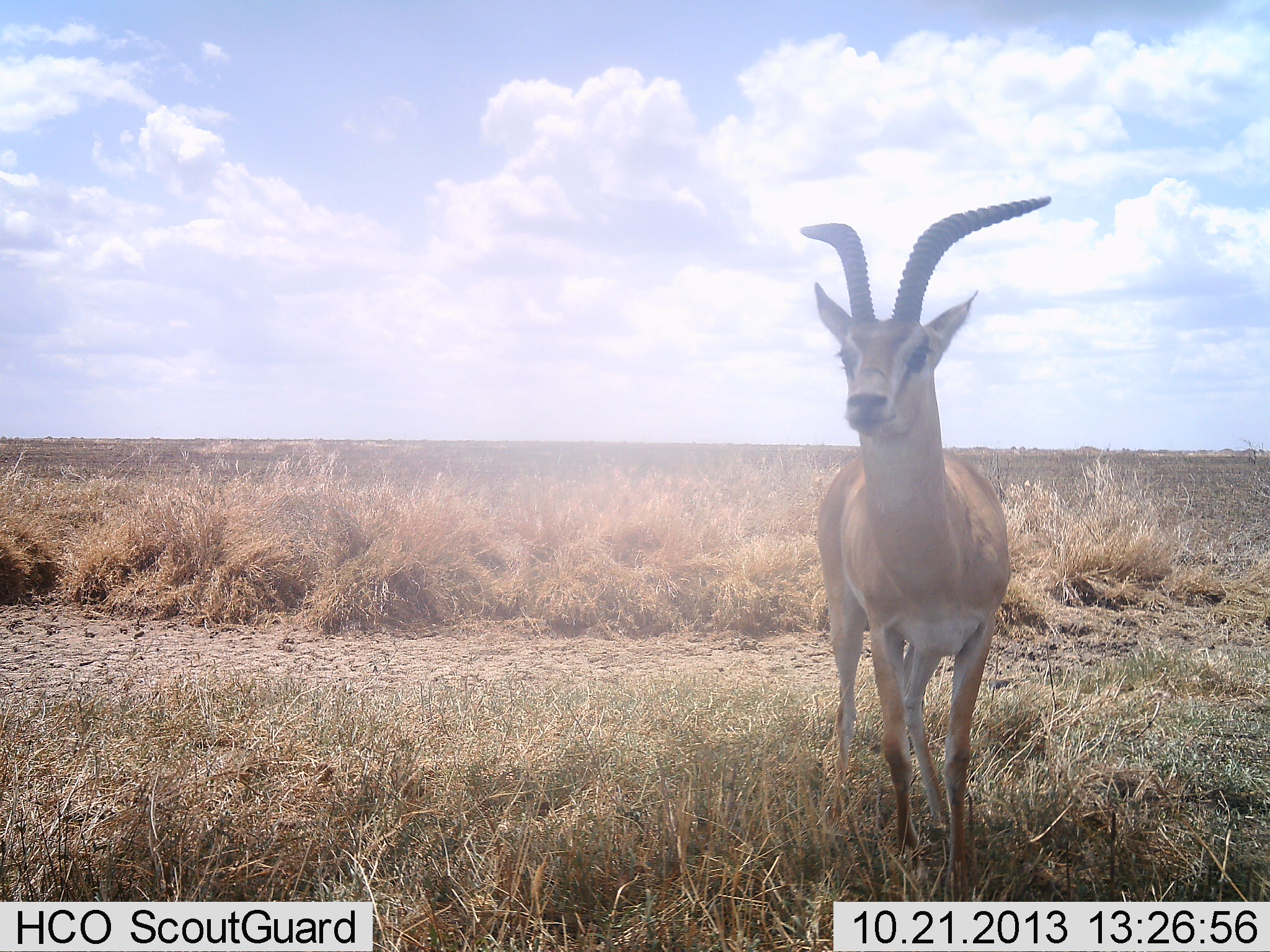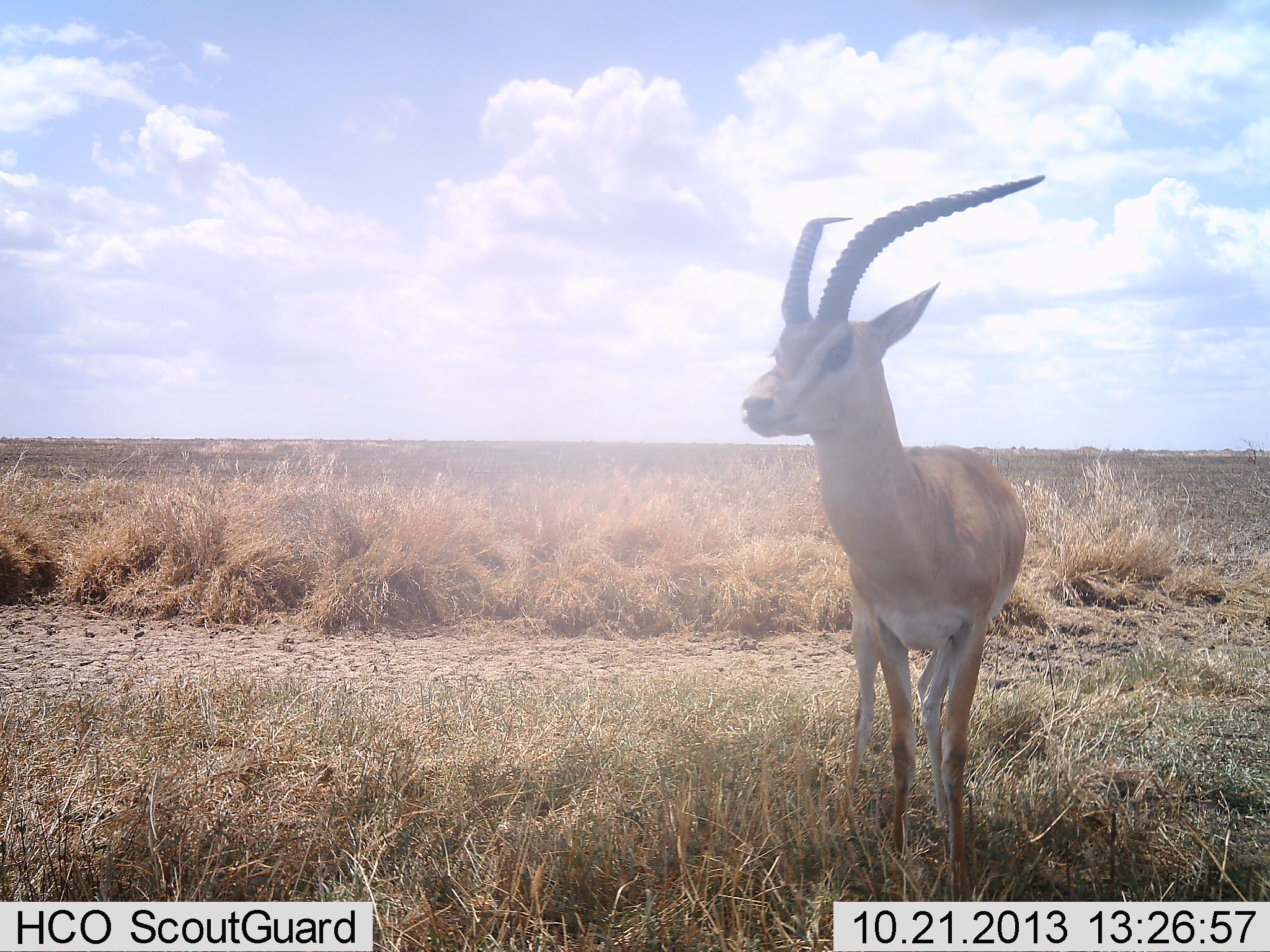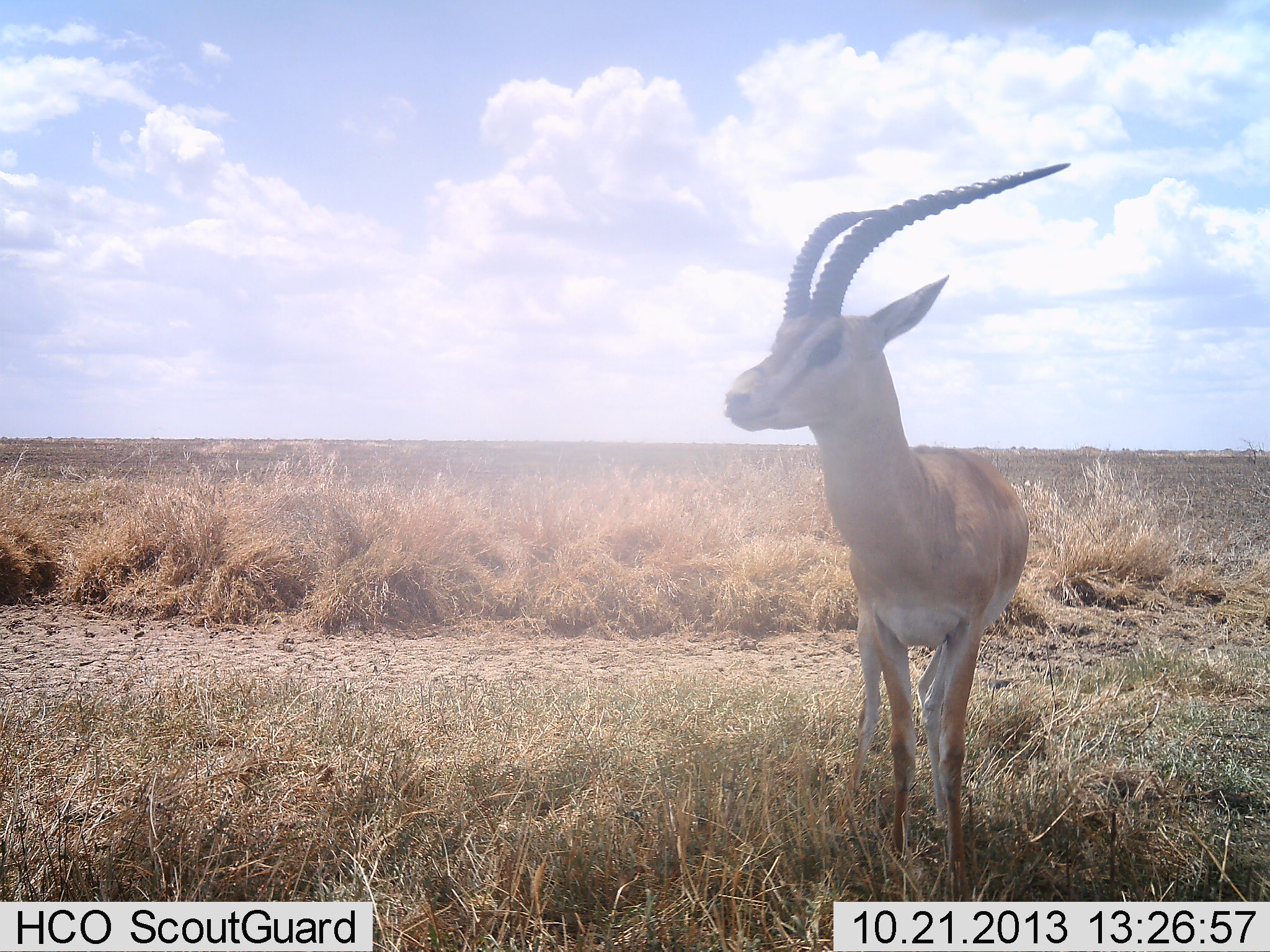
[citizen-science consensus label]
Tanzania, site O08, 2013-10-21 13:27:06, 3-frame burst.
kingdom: Animalia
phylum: Chordata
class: Mammalia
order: Artiodactyla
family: Bovidae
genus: Nanger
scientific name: Nanger granti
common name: grant's gazelle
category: gazellegrants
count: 1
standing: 95%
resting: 0%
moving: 5%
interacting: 0%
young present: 0%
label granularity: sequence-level